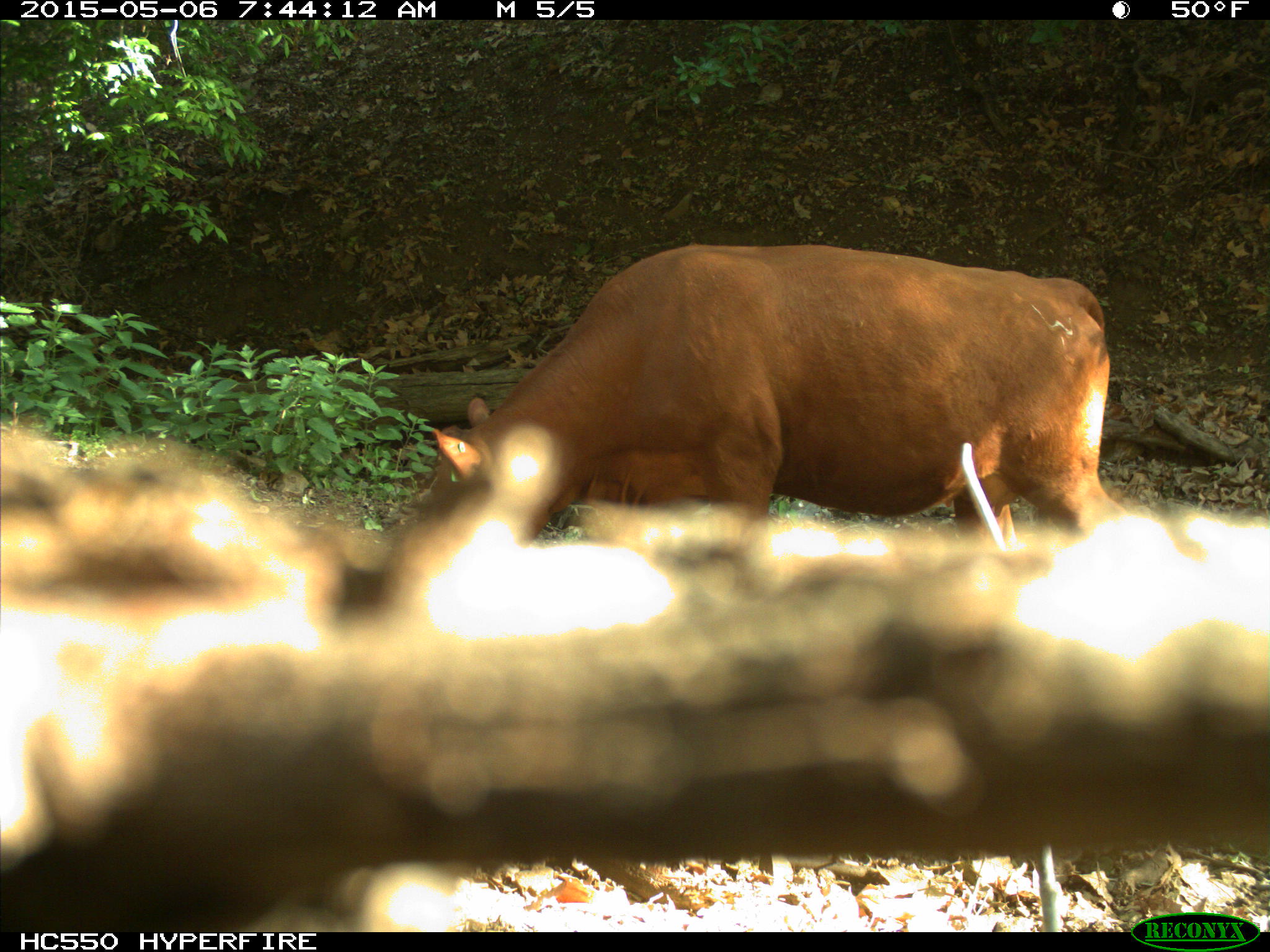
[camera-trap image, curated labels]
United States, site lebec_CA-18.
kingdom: Animalia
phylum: Chordata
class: Mammalia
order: Artiodactyla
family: Bovidae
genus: Bos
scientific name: Bos taurus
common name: domestic cow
Bos taurus (domestic cow).